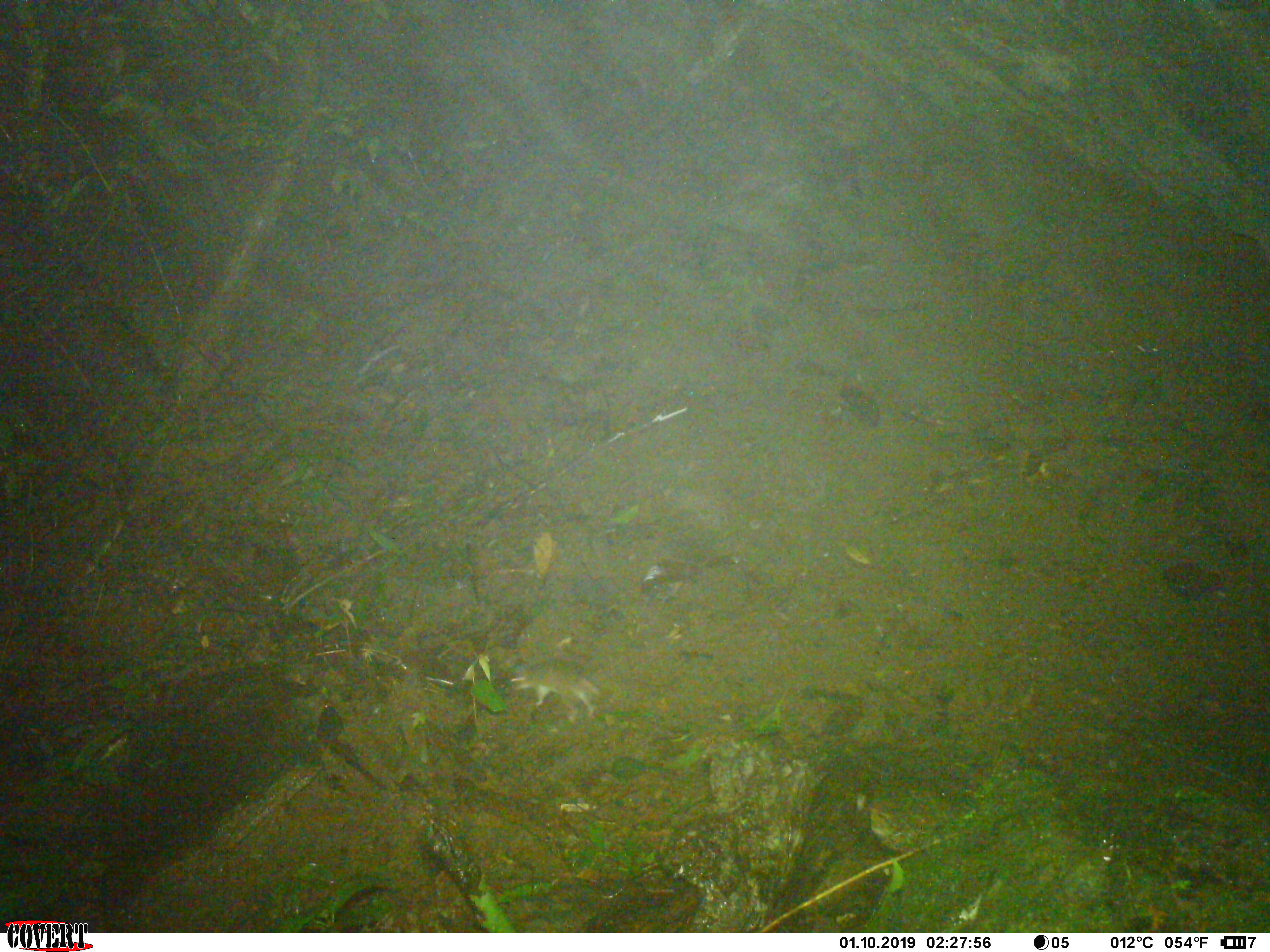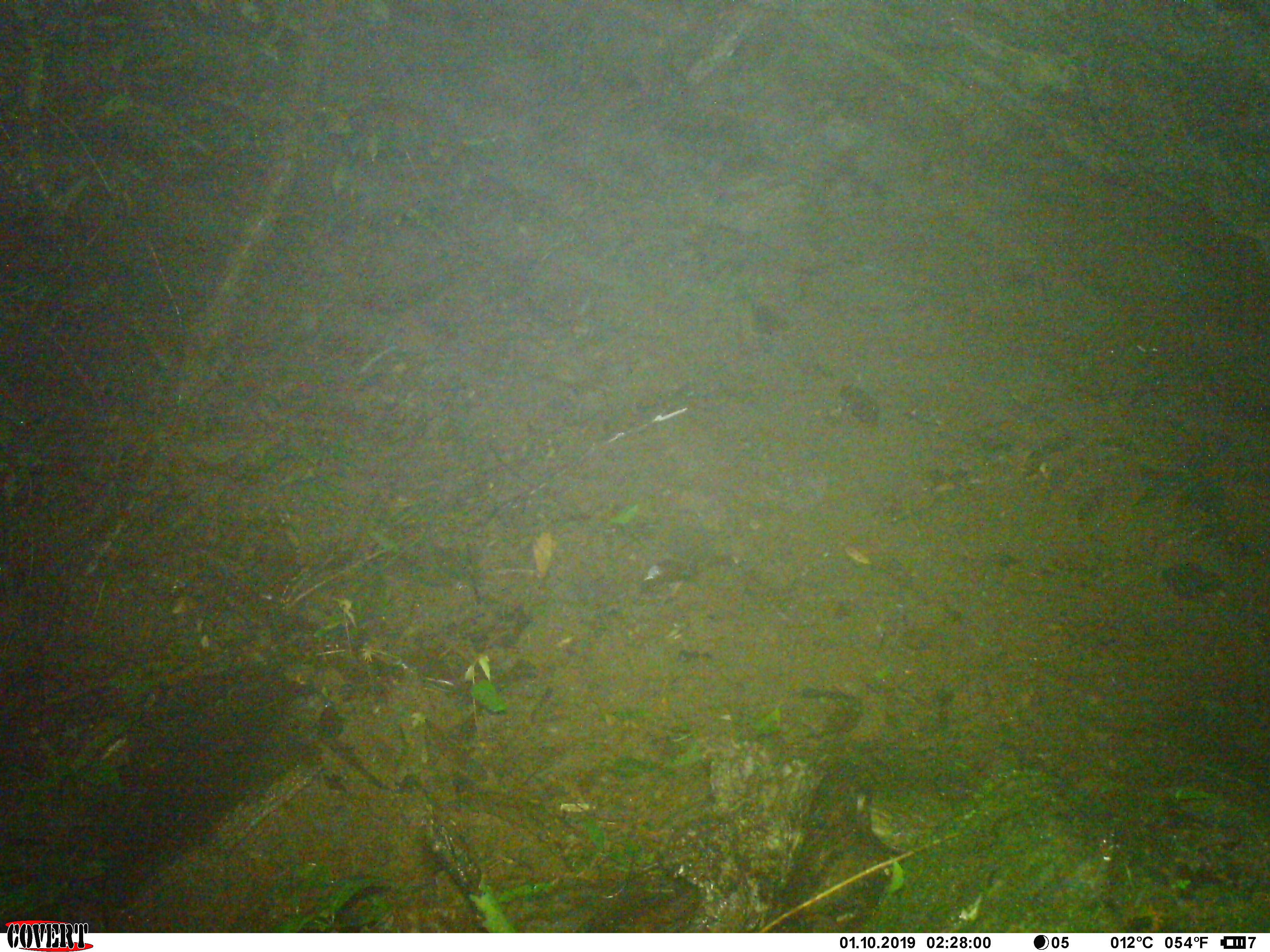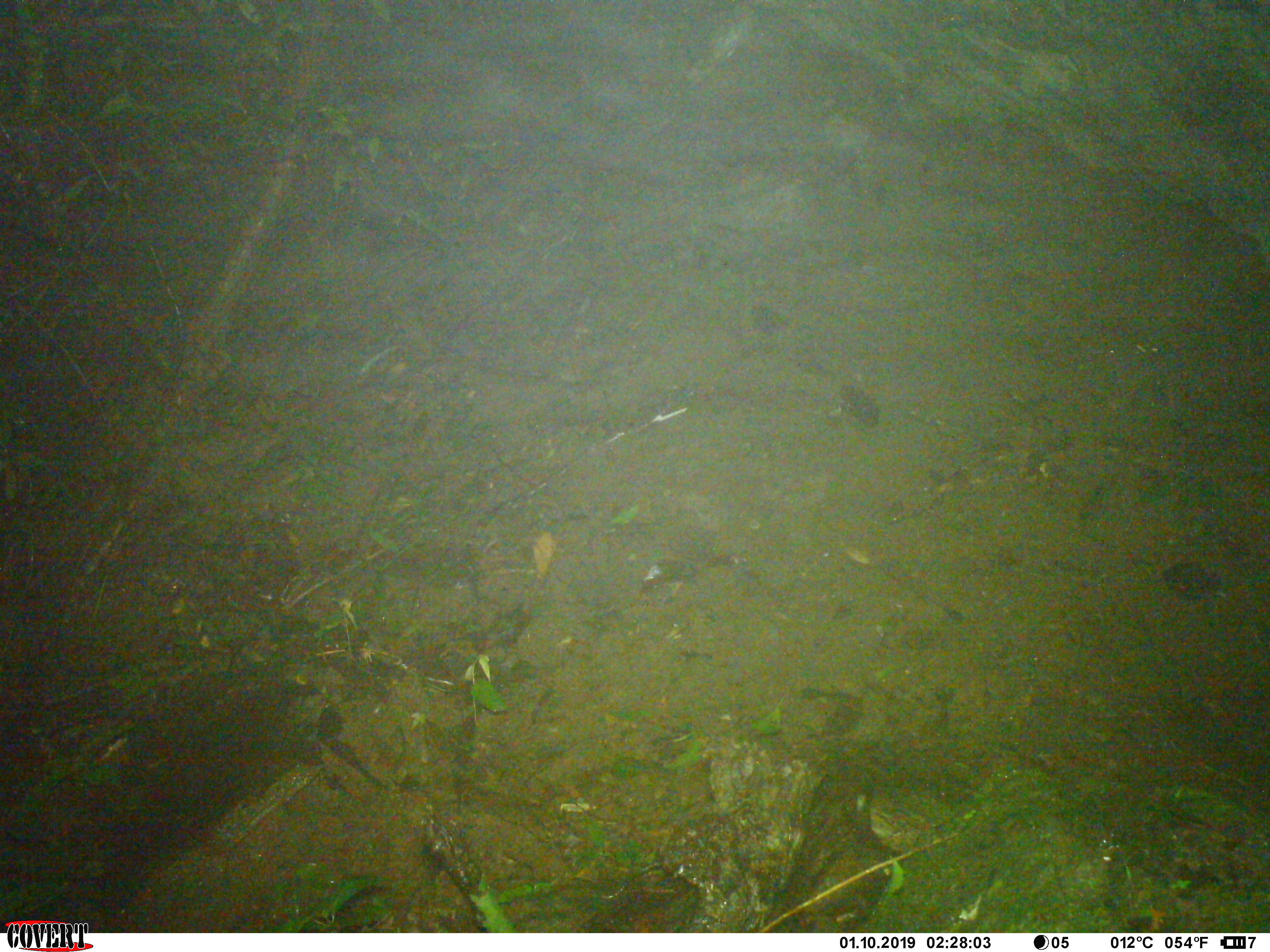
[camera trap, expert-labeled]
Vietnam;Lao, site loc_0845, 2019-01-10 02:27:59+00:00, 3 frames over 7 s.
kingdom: Animalia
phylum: Chordata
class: Mammalia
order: Rodentia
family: Muridae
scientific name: Muridae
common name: old-world mice and rats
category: unidentified murid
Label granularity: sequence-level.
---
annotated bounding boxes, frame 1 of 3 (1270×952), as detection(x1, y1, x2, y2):
unidentified murid: detection(506, 662, 603, 713)